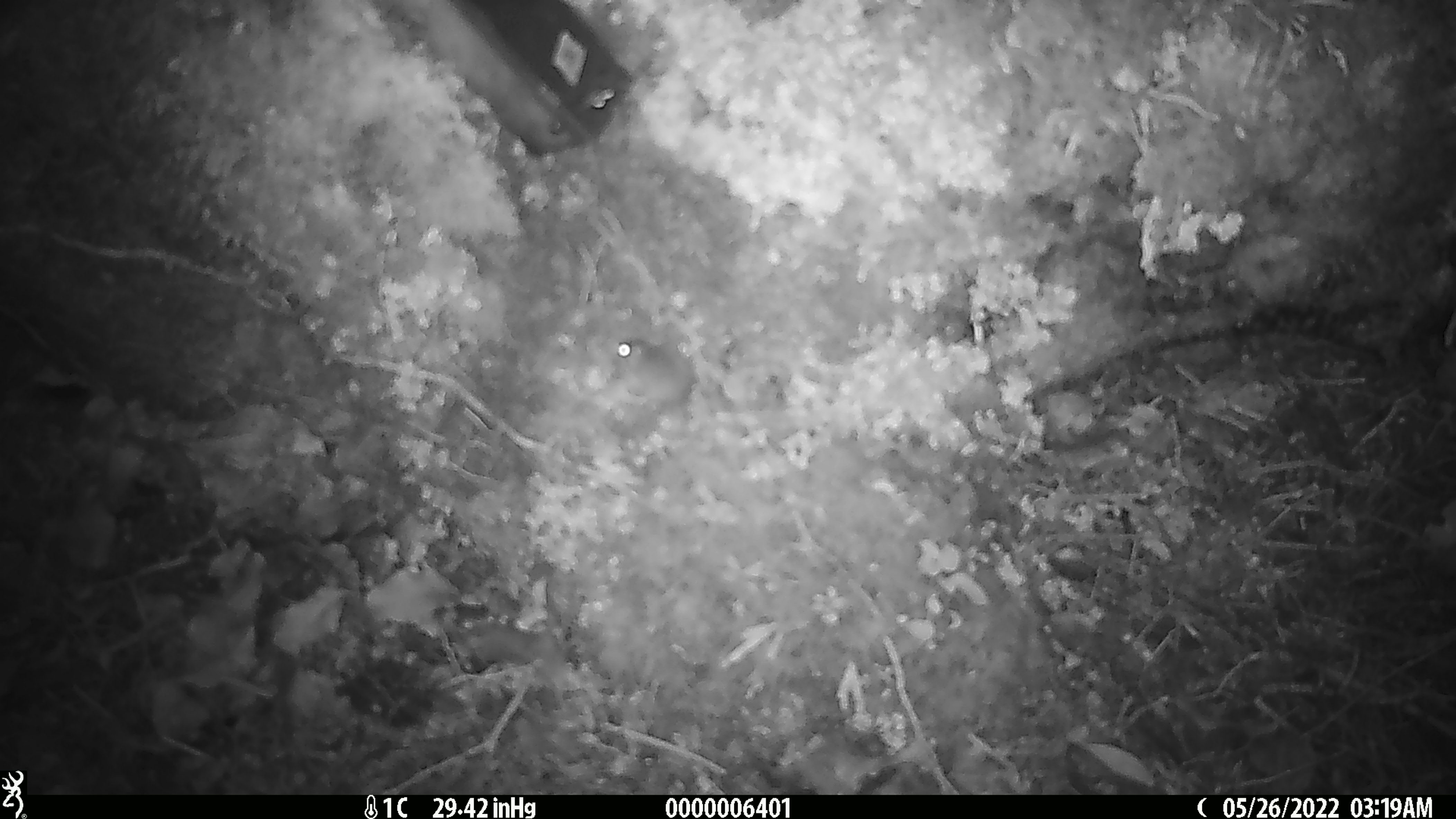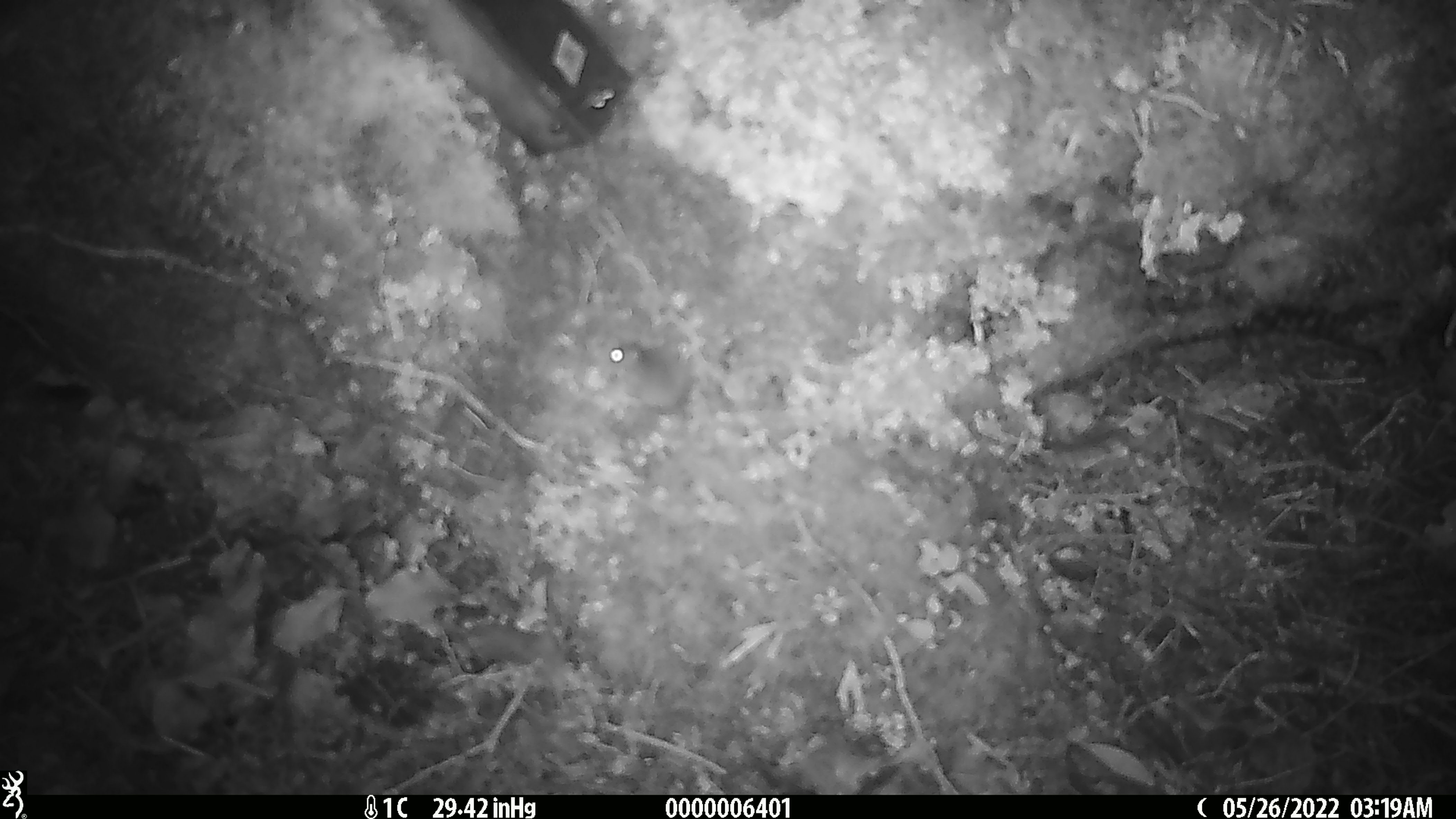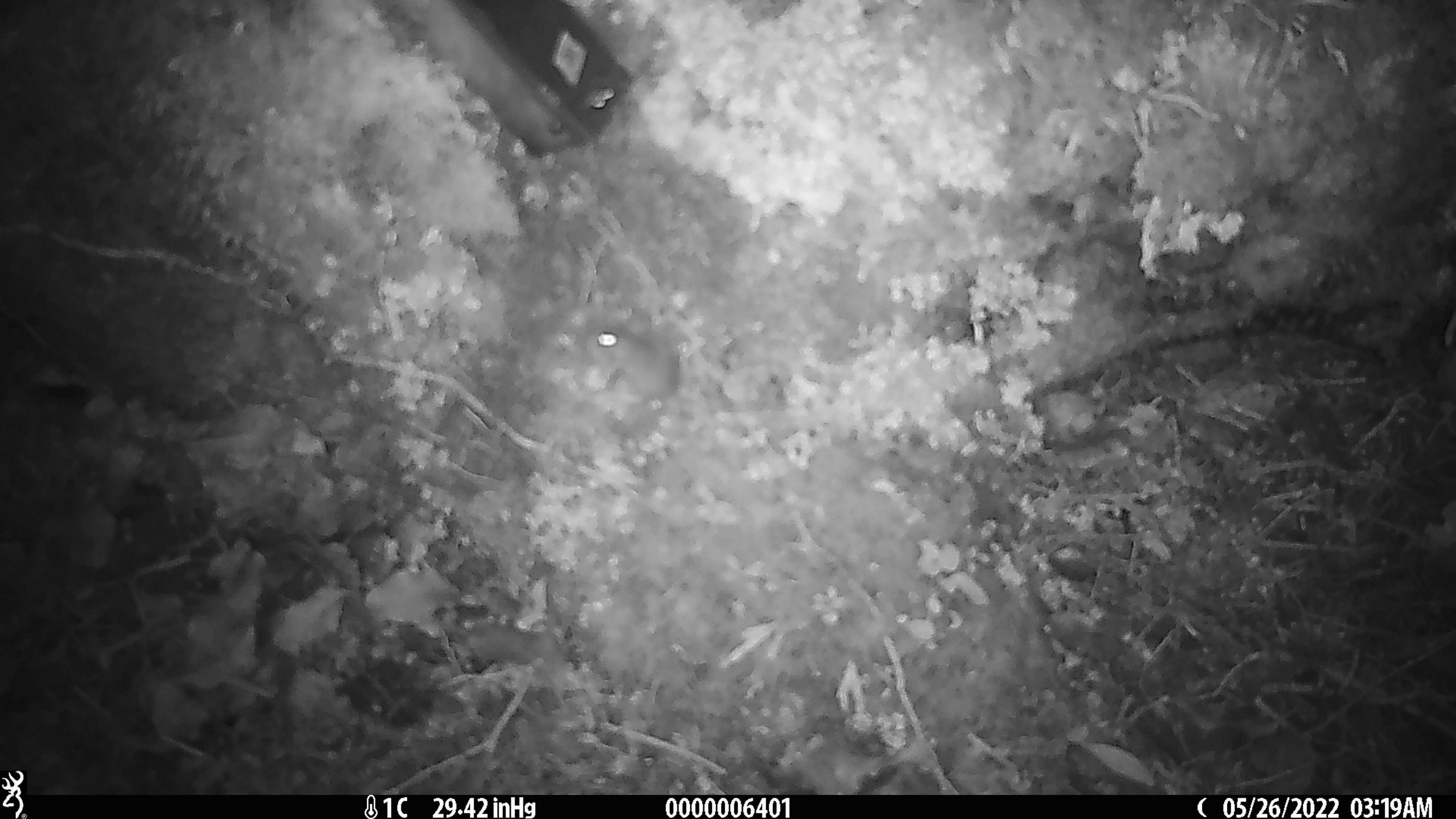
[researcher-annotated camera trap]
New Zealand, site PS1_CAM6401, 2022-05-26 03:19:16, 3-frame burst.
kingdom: Animalia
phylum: Chordata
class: Mammalia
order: Rodentia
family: Muridae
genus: Mus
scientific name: Mus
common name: mouse